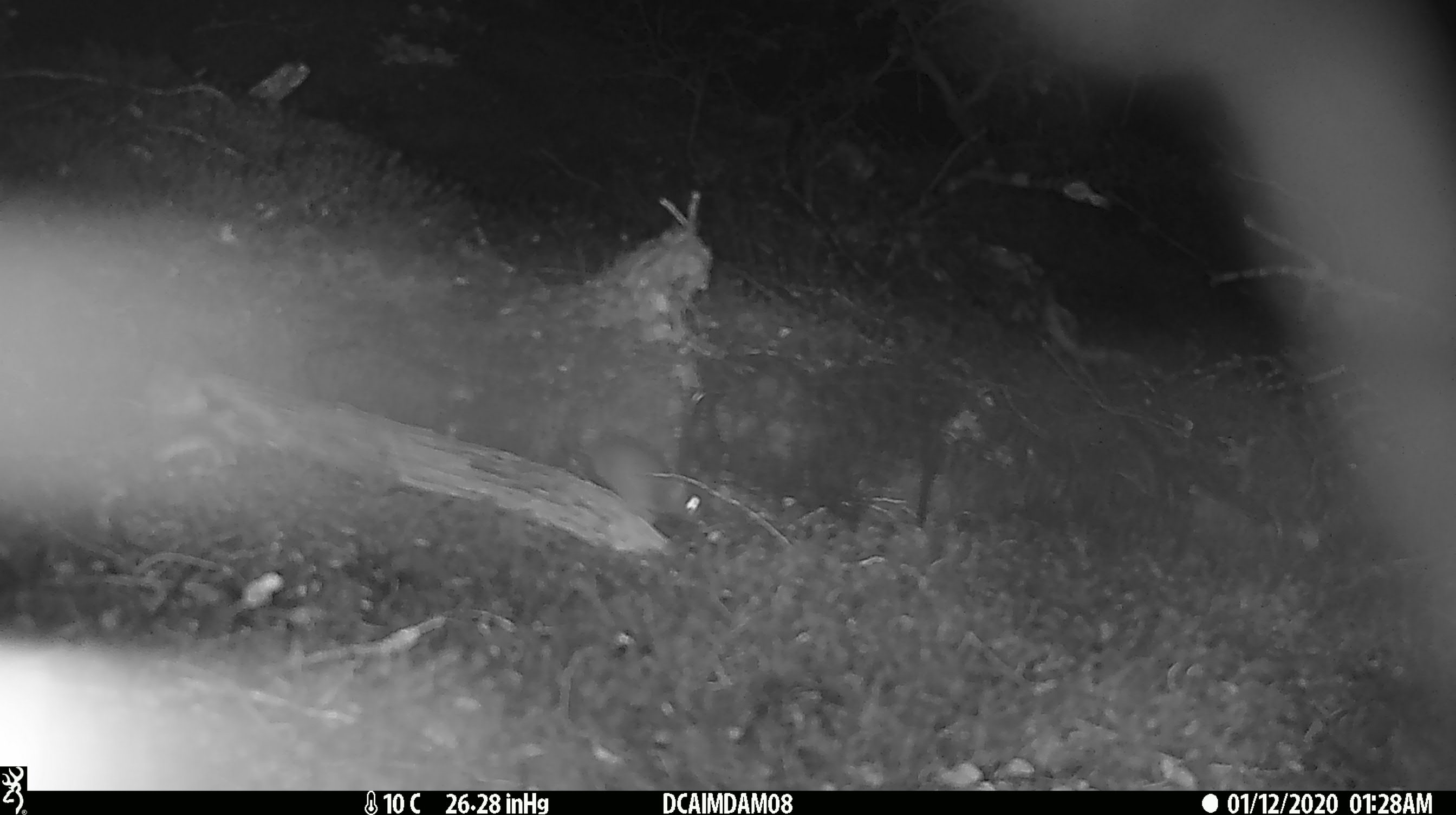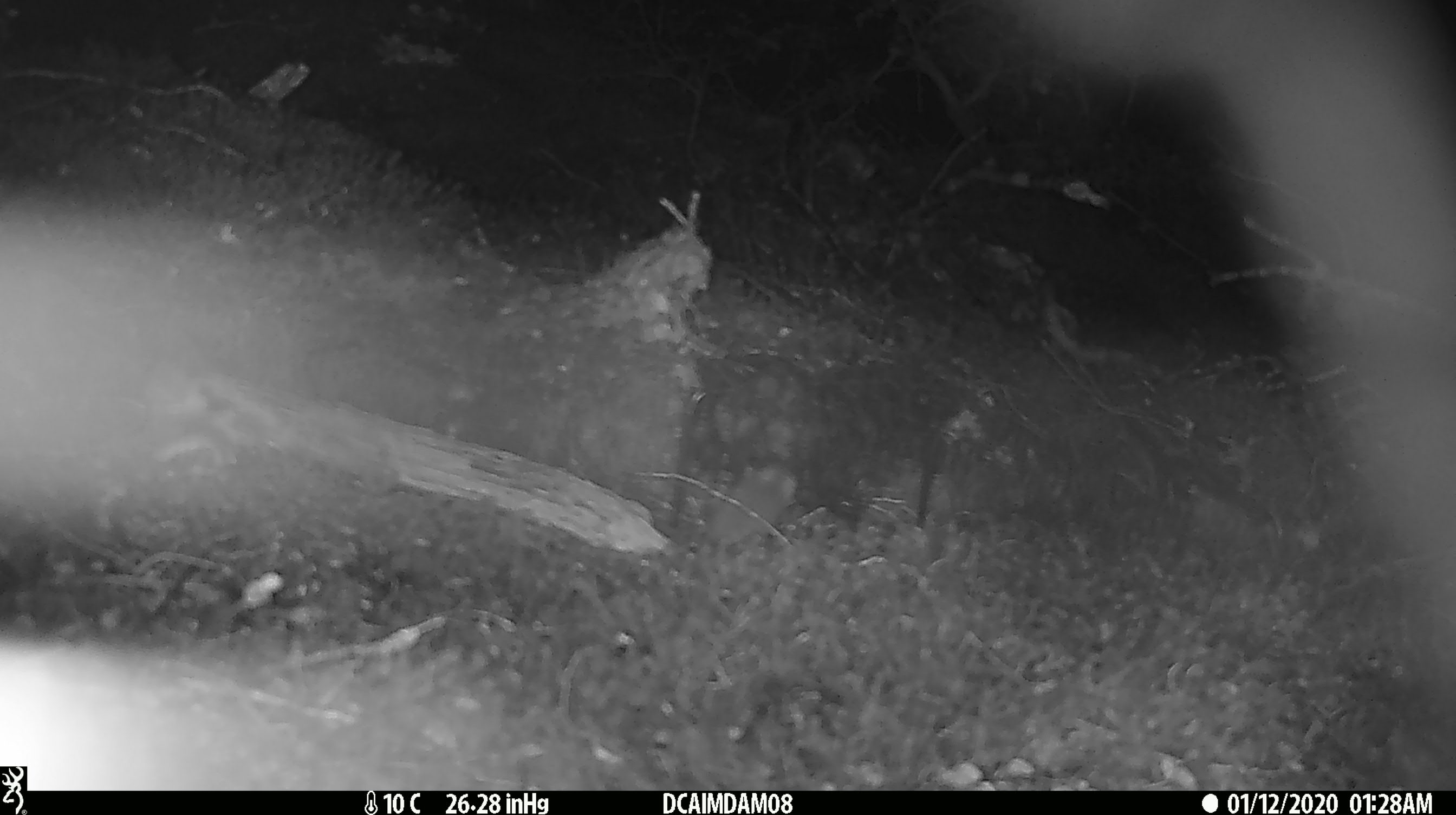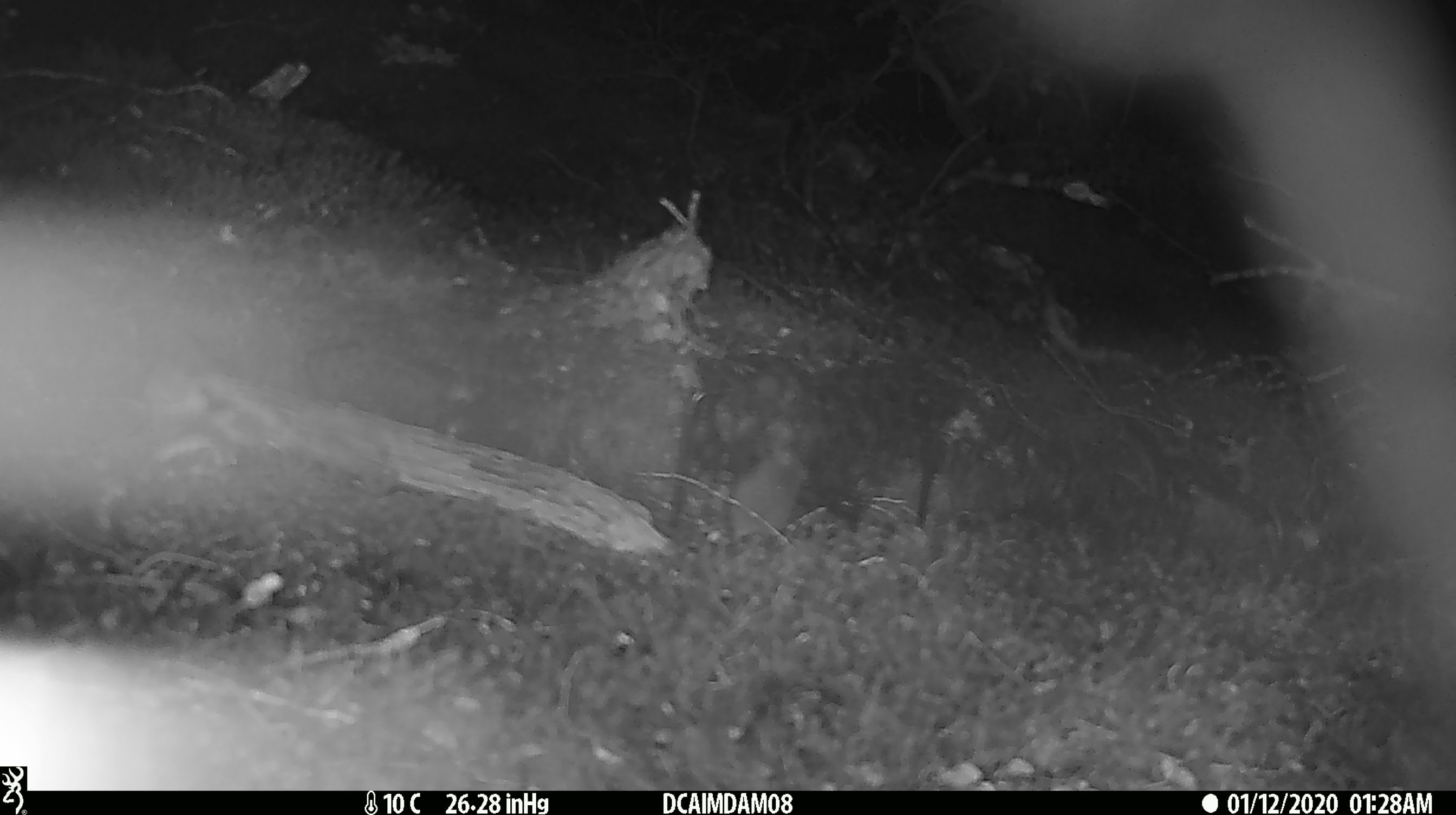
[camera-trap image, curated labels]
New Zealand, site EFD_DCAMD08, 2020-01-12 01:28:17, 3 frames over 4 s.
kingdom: Animalia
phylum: Chordata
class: Mammalia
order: Rodentia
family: Muridae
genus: Mus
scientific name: Mus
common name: mouse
Mouse (Mus).